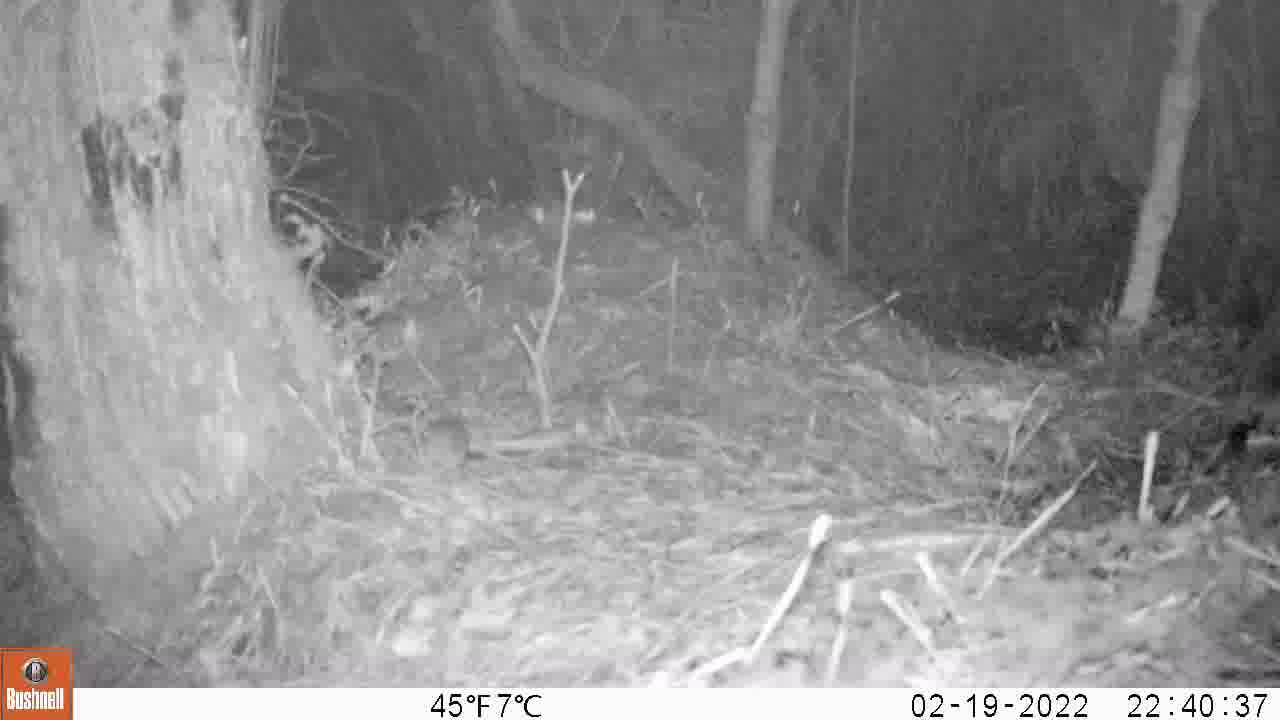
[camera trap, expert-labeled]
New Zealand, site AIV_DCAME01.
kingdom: Animalia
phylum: Chordata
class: Mammalia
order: Rodentia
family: Muridae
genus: Mus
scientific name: Mus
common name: mouse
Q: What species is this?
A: Mouse (Mus).